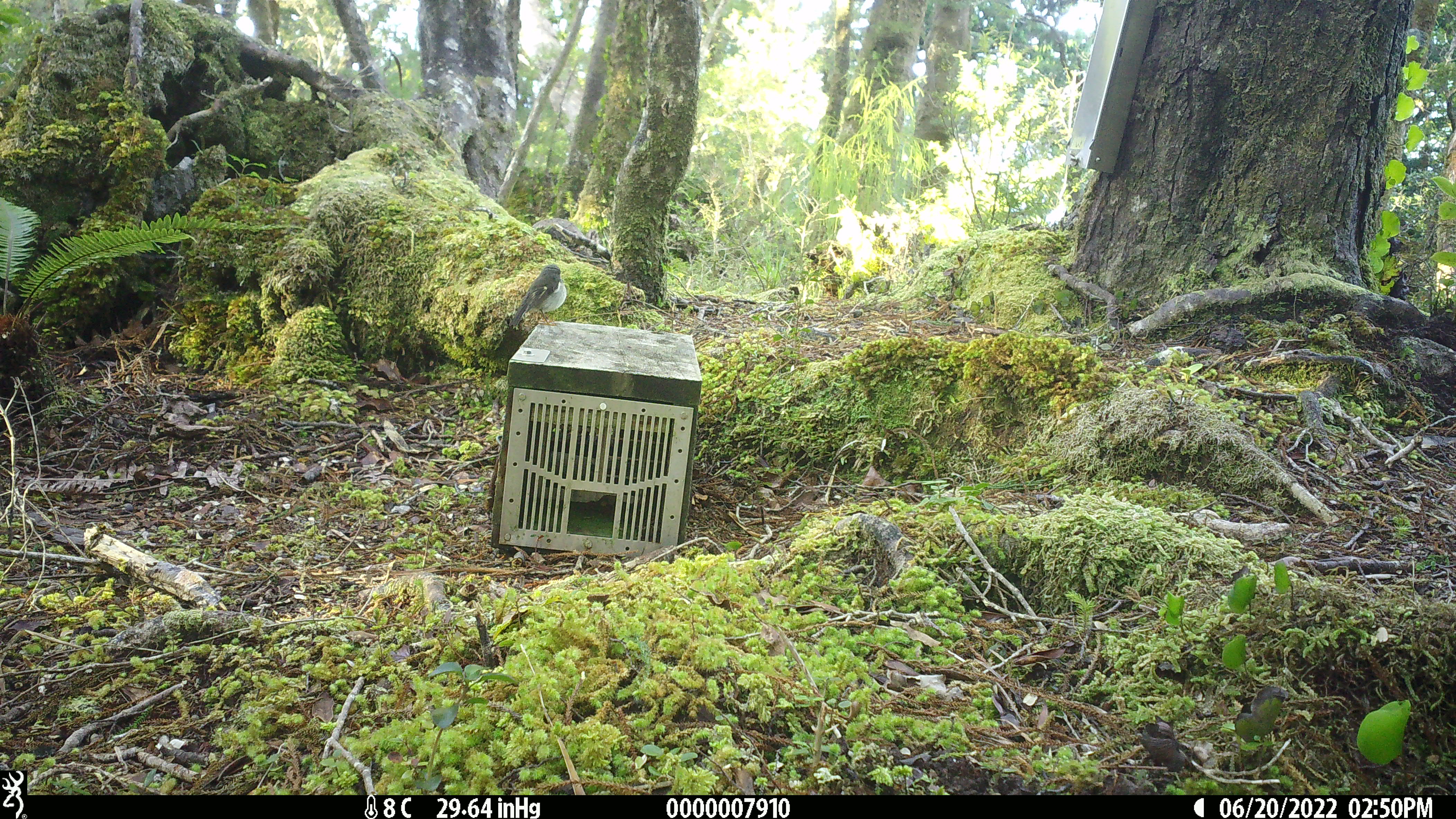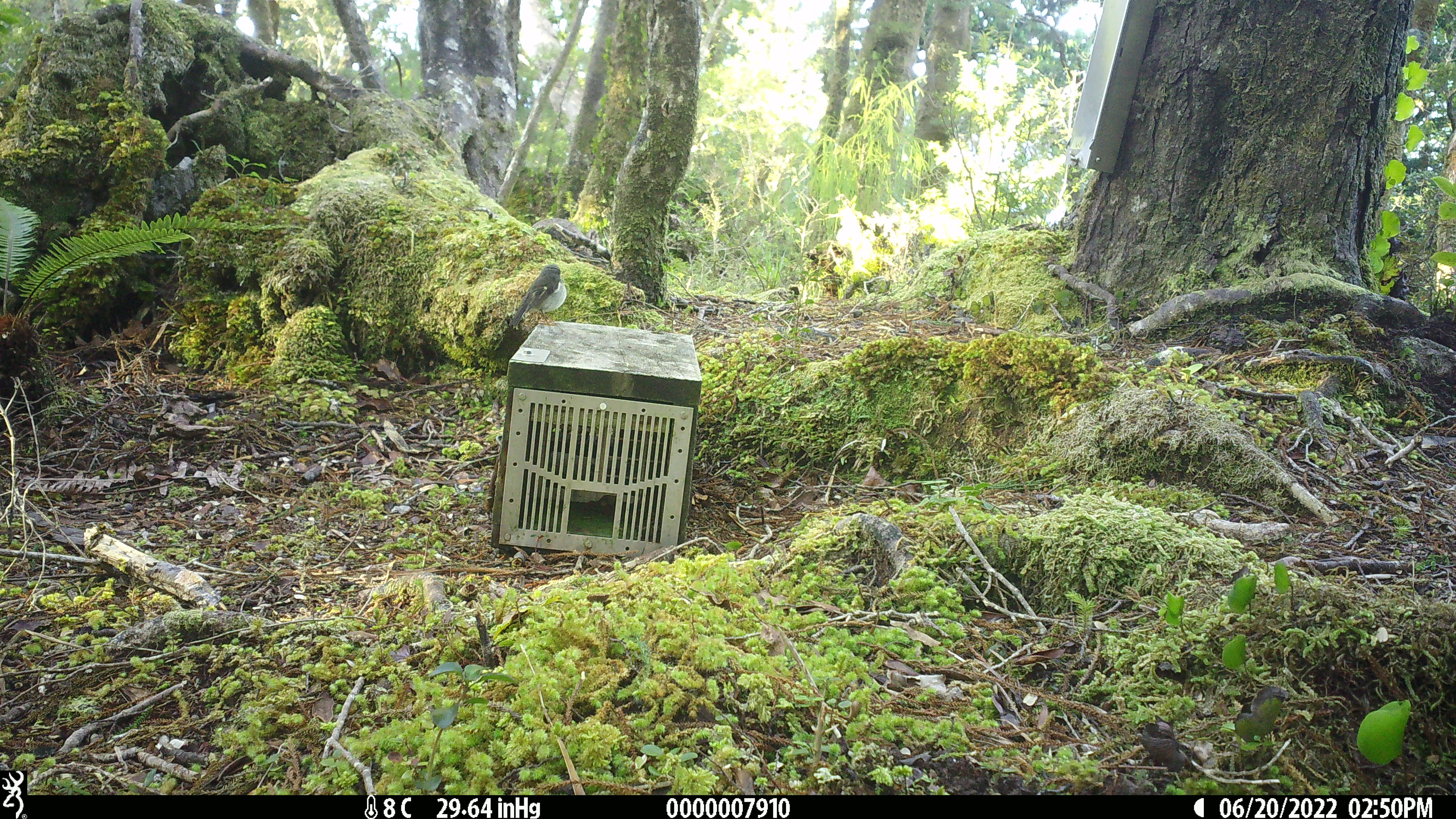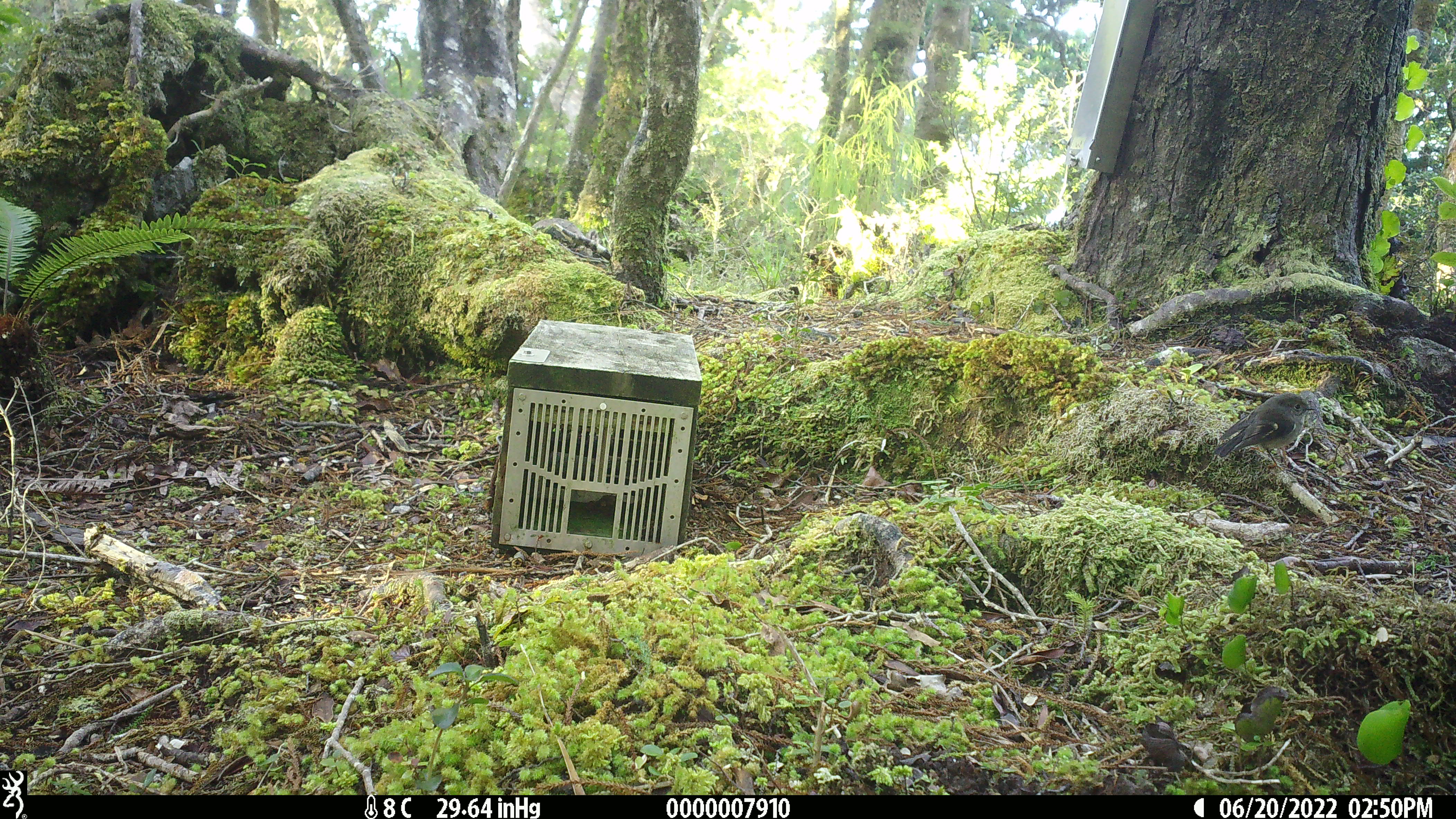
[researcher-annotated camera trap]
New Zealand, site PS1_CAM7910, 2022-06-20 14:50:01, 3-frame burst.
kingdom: Animalia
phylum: Chordata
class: Aves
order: Passeriformes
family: Petroicidae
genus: Petroica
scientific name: Petroica macrocephala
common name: tomtit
Tomtit (Petroica macrocephala).